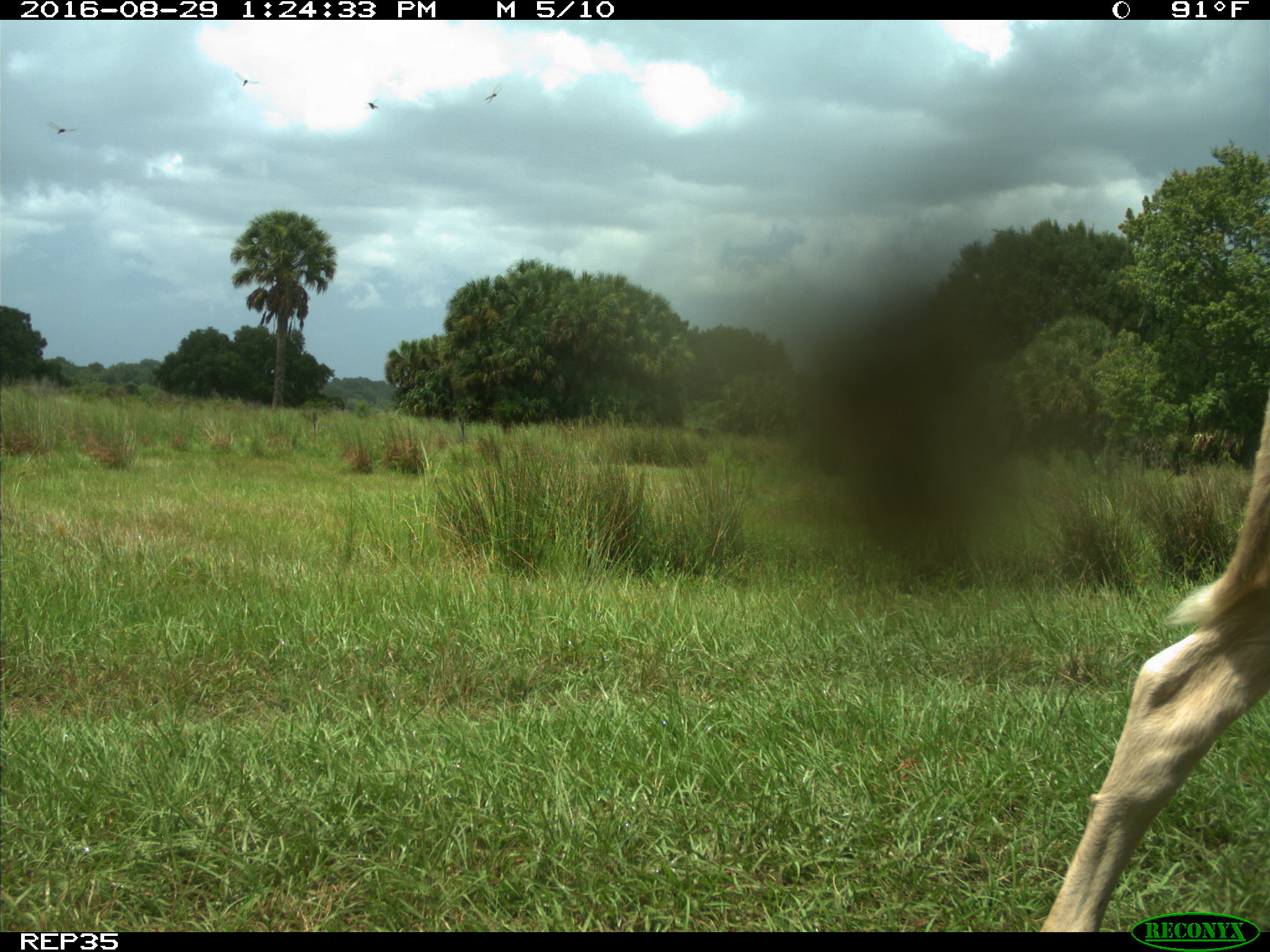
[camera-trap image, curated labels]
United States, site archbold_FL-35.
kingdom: Animalia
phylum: Chordata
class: Mammalia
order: Artiodactyla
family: Bovidae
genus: Bos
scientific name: Bos taurus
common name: domestic cow